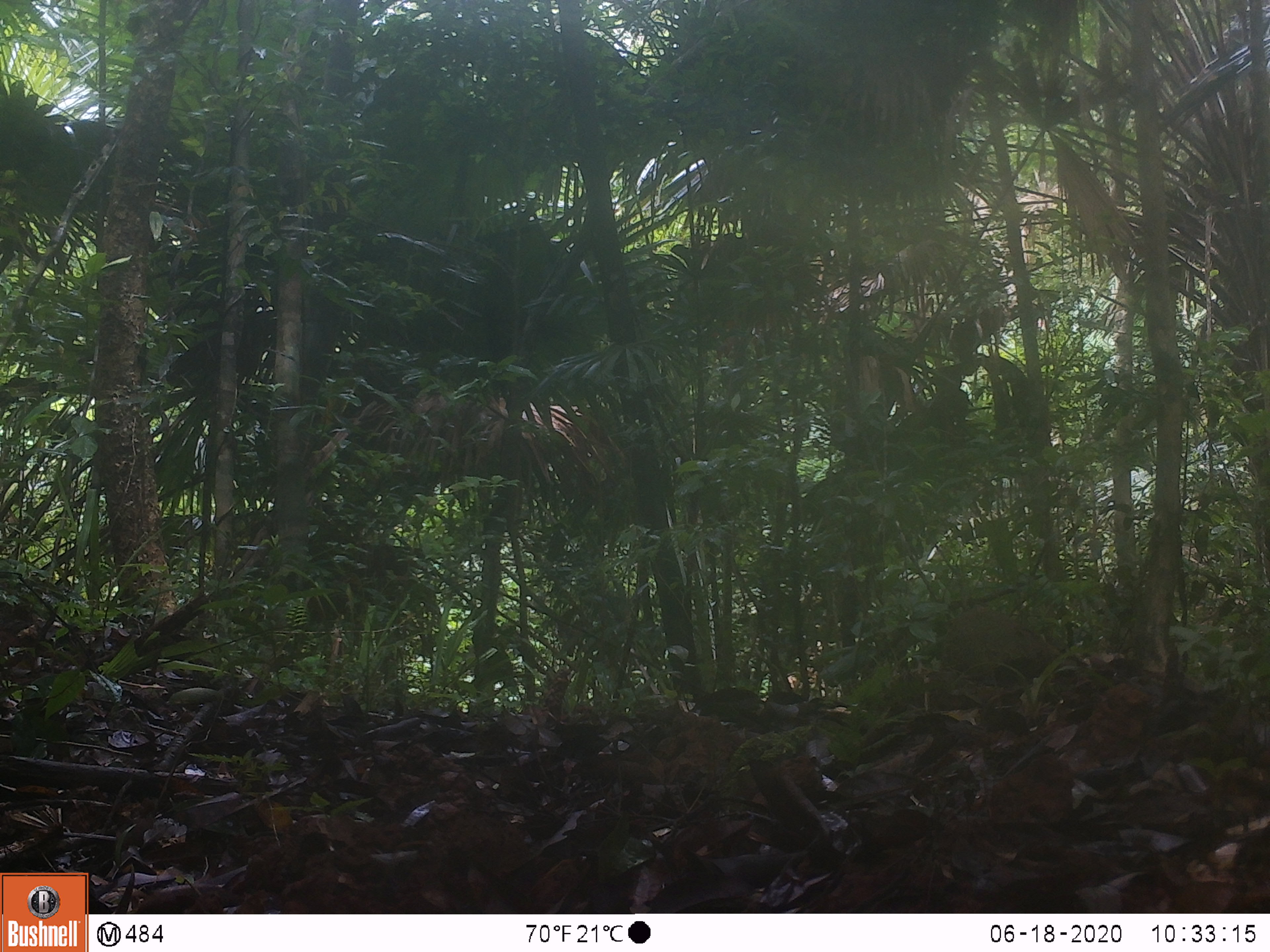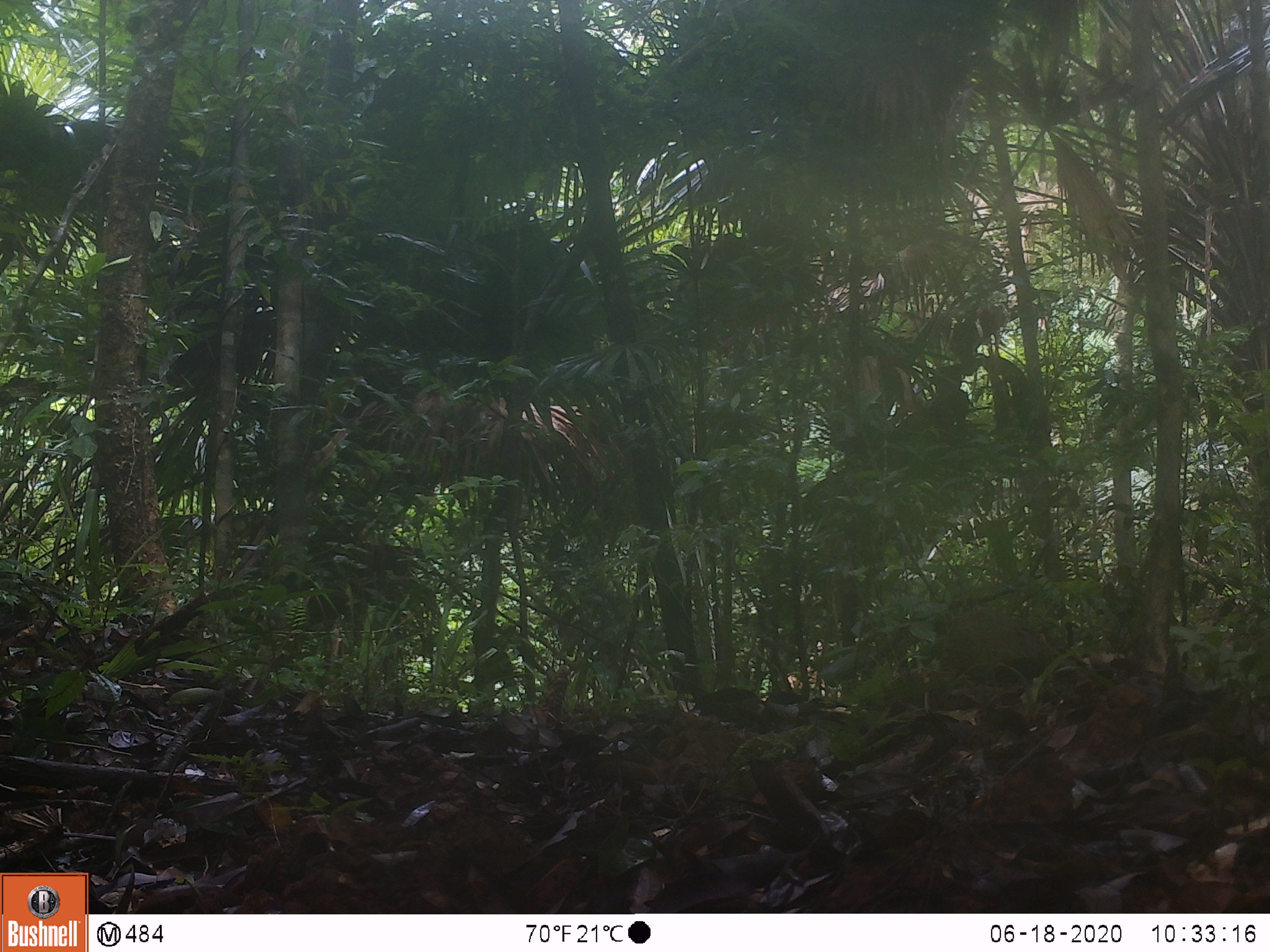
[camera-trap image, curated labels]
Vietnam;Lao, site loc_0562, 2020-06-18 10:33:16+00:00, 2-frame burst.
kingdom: Animalia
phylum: Chordata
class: Mammalia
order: Artiodactyla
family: Cervidae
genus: Rusa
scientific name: Rusa unicolor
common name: sambar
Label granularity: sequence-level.